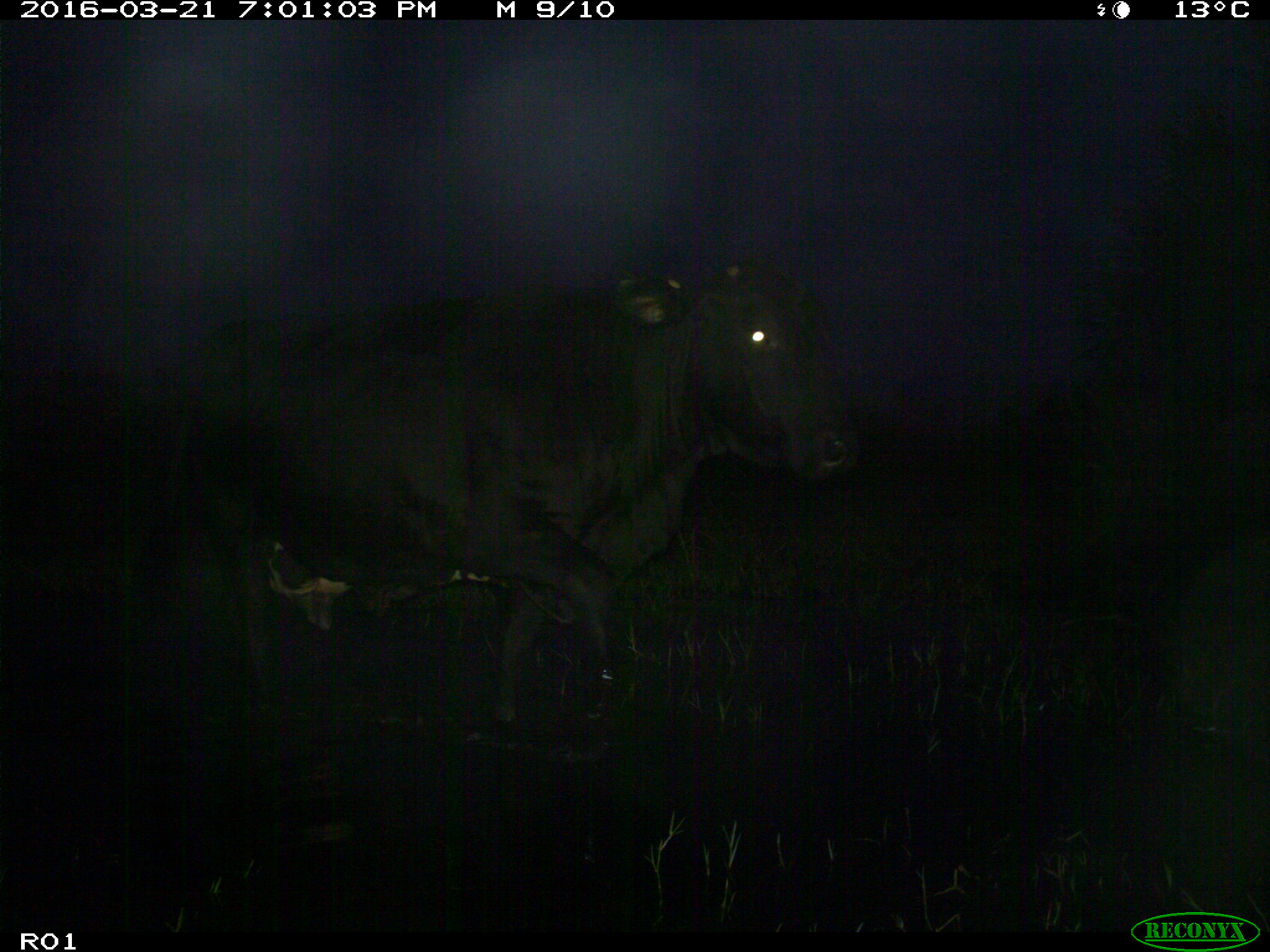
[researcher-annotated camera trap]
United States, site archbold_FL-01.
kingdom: Animalia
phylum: Chordata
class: Mammalia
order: Artiodactyla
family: Bovidae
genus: Bos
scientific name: Bos taurus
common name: domestic cow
Bos taurus (domestic cow).